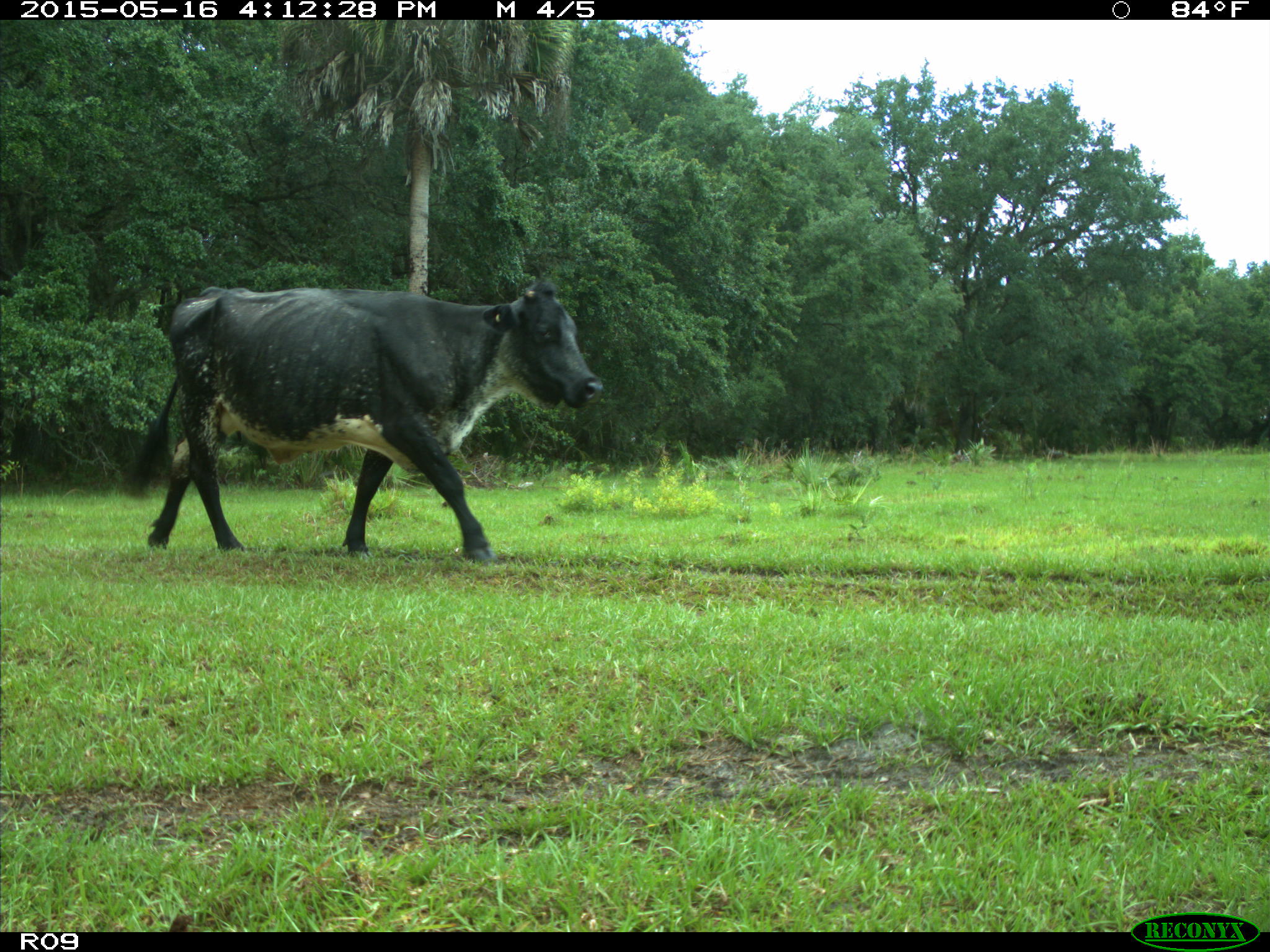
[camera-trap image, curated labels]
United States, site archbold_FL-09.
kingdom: Animalia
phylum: Chordata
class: Mammalia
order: Artiodactyla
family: Bovidae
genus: Bos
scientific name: Bos taurus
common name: domestic cow